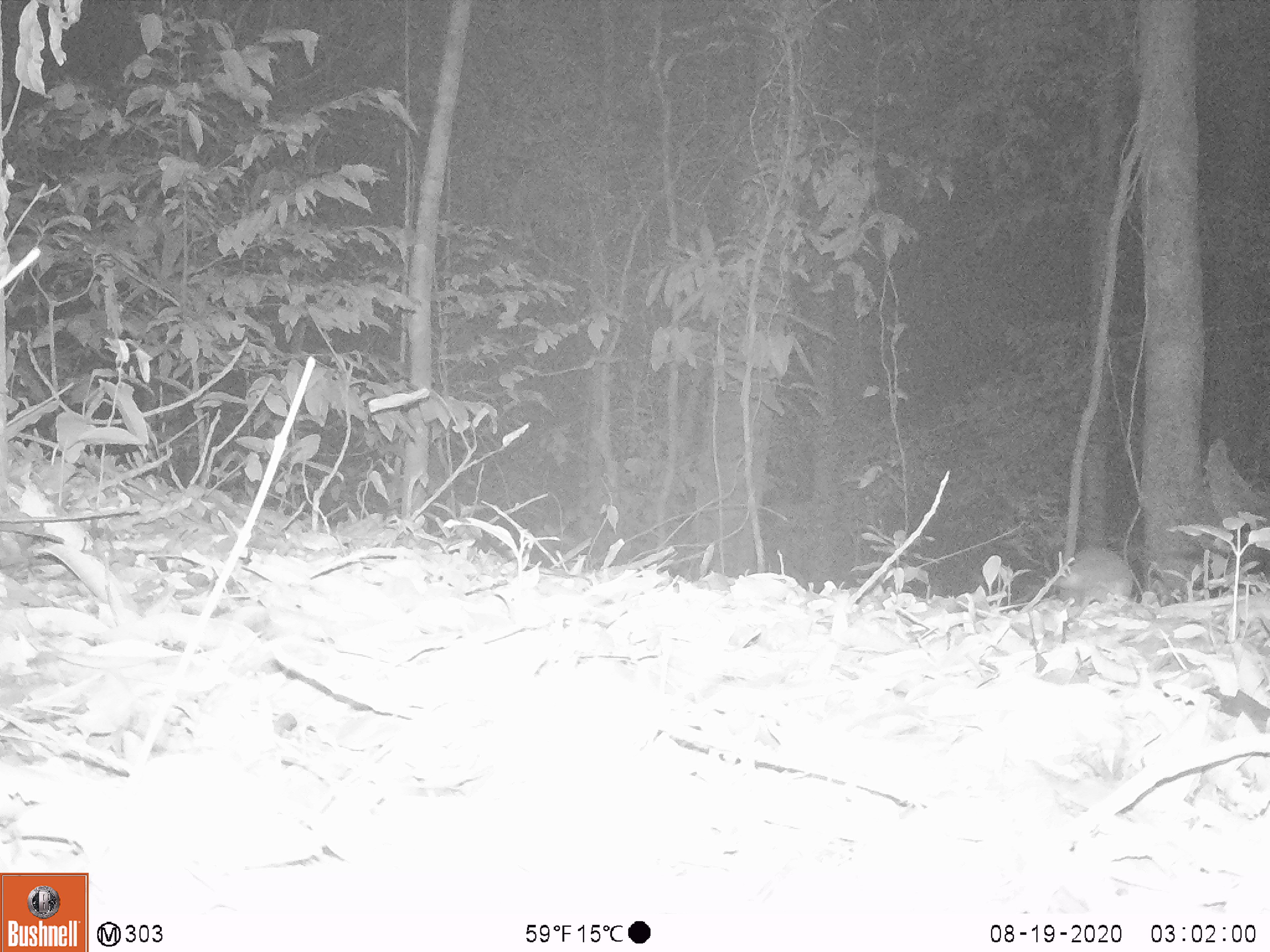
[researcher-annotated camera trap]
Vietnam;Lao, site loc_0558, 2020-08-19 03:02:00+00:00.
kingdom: Animalia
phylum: Chordata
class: Mammalia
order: Carnivora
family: Mustelidae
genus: Melogale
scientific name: Melogale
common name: ferret badger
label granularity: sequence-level